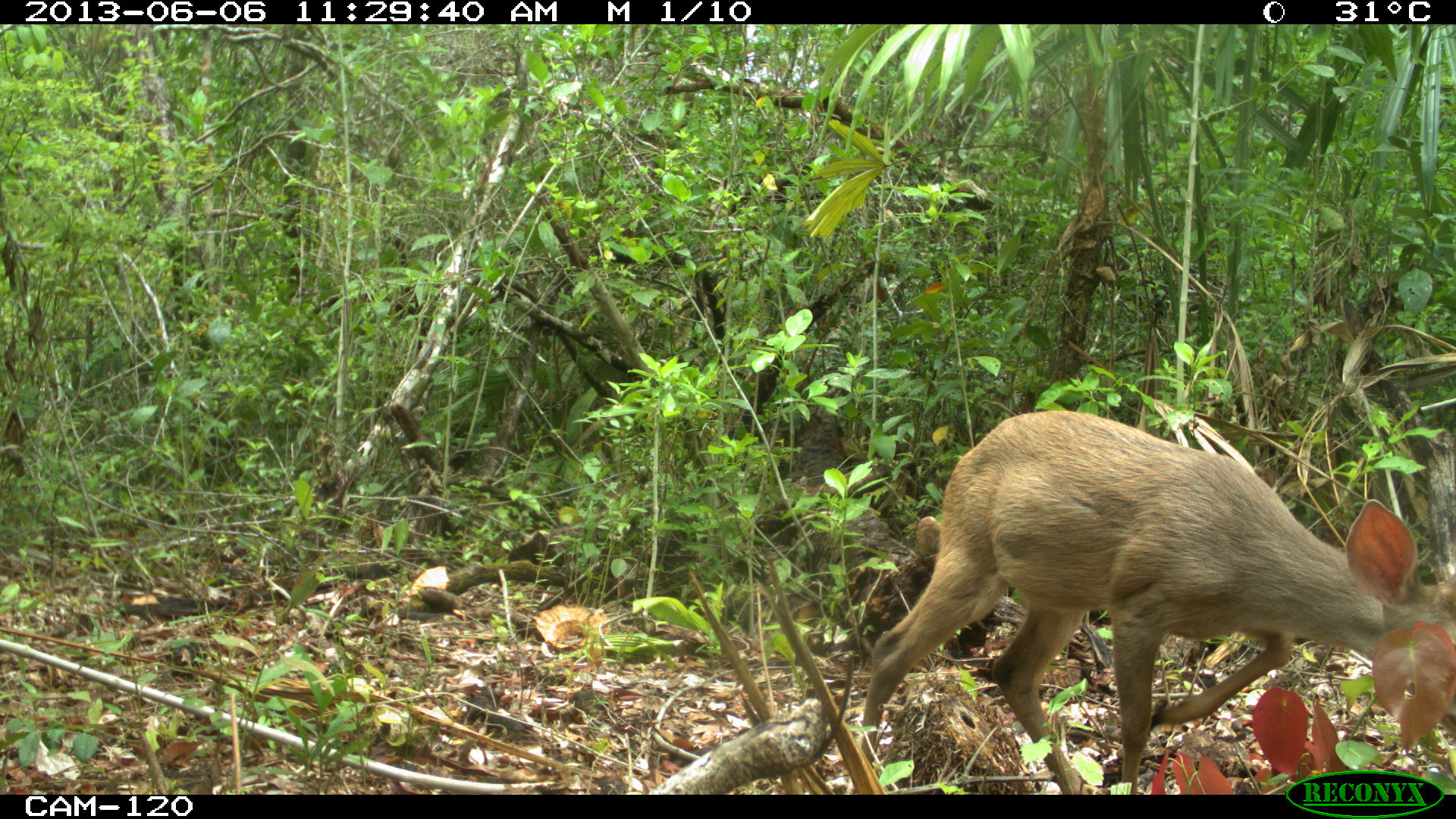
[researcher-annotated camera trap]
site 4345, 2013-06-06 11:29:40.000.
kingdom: Animalia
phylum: Chordata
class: Mammalia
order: Artiodactyla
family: Cervidae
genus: Odocoileus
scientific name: Odocoileus pandora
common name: yucatán brown brocket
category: mazama pandora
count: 1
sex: female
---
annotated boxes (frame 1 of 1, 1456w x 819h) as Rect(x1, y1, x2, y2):
mazama pandora: Rect(857, 409, 1456, 792)